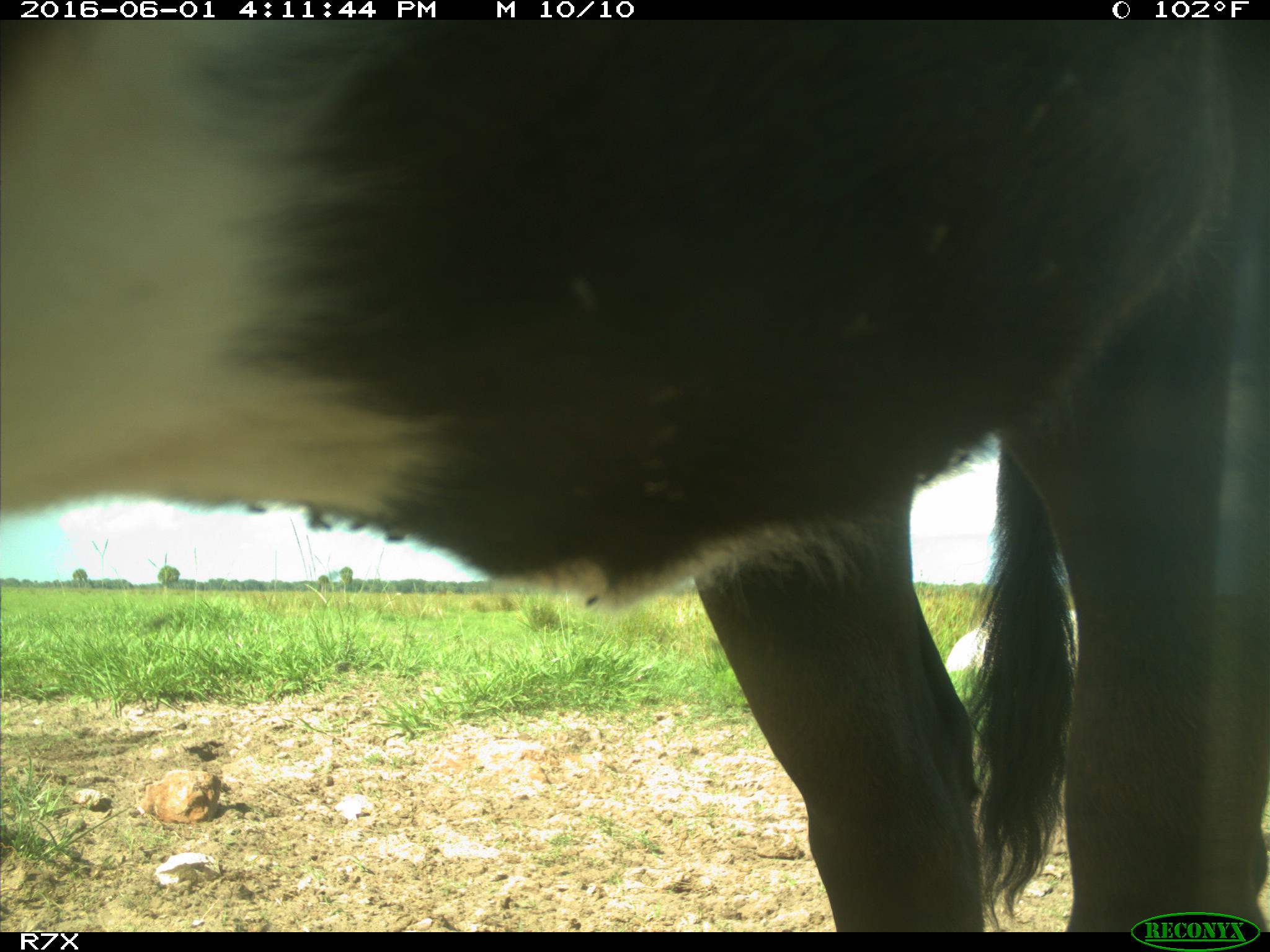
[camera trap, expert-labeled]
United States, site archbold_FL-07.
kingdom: Animalia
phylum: Chordata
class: Mammalia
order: Artiodactyla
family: Bovidae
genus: Bos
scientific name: Bos taurus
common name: domestic cow